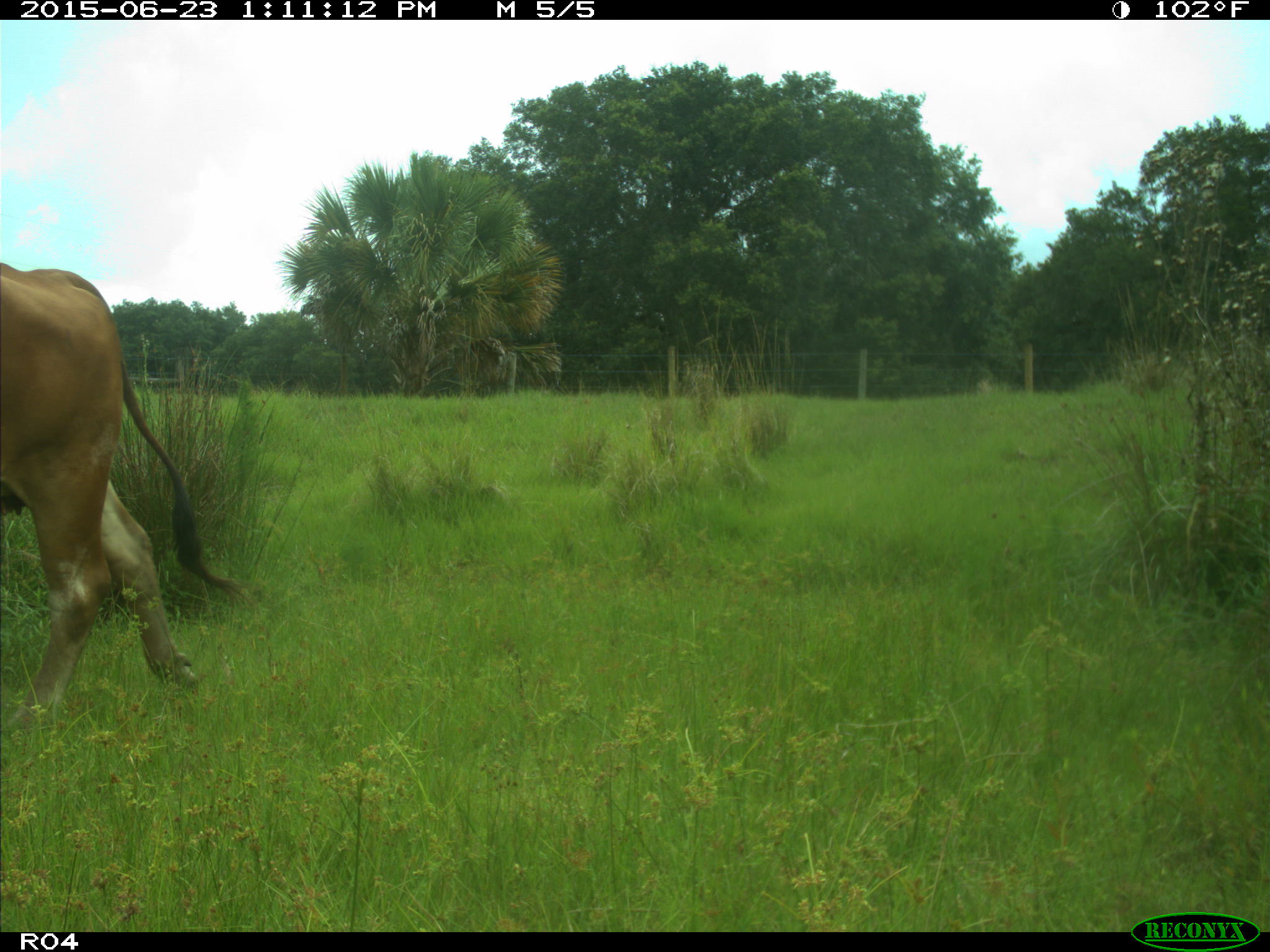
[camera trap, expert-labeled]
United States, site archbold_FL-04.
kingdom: Animalia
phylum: Chordata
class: Mammalia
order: Artiodactyla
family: Bovidae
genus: Bos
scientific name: Bos taurus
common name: domestic cow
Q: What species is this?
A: Bos taurus (domestic cow).